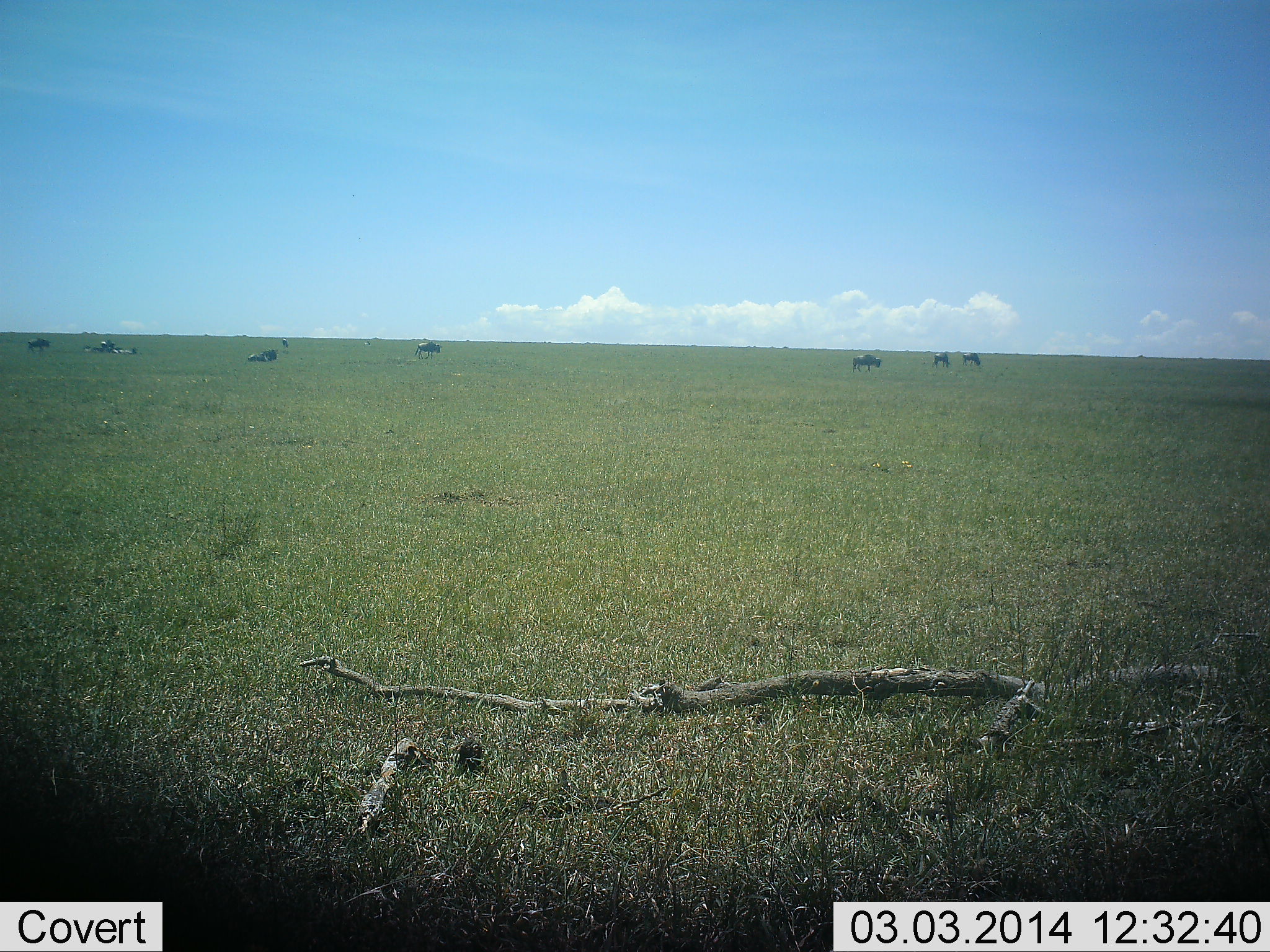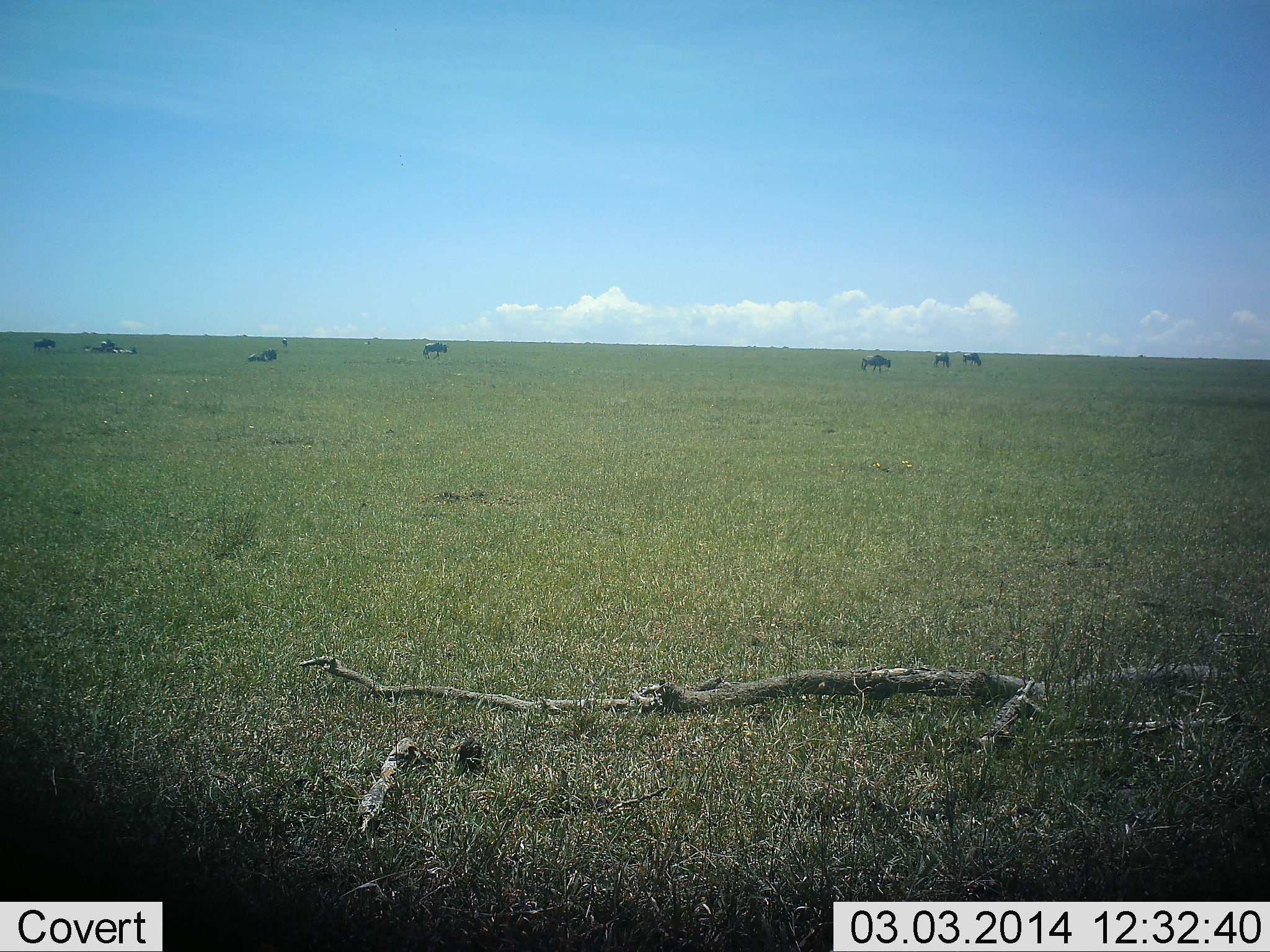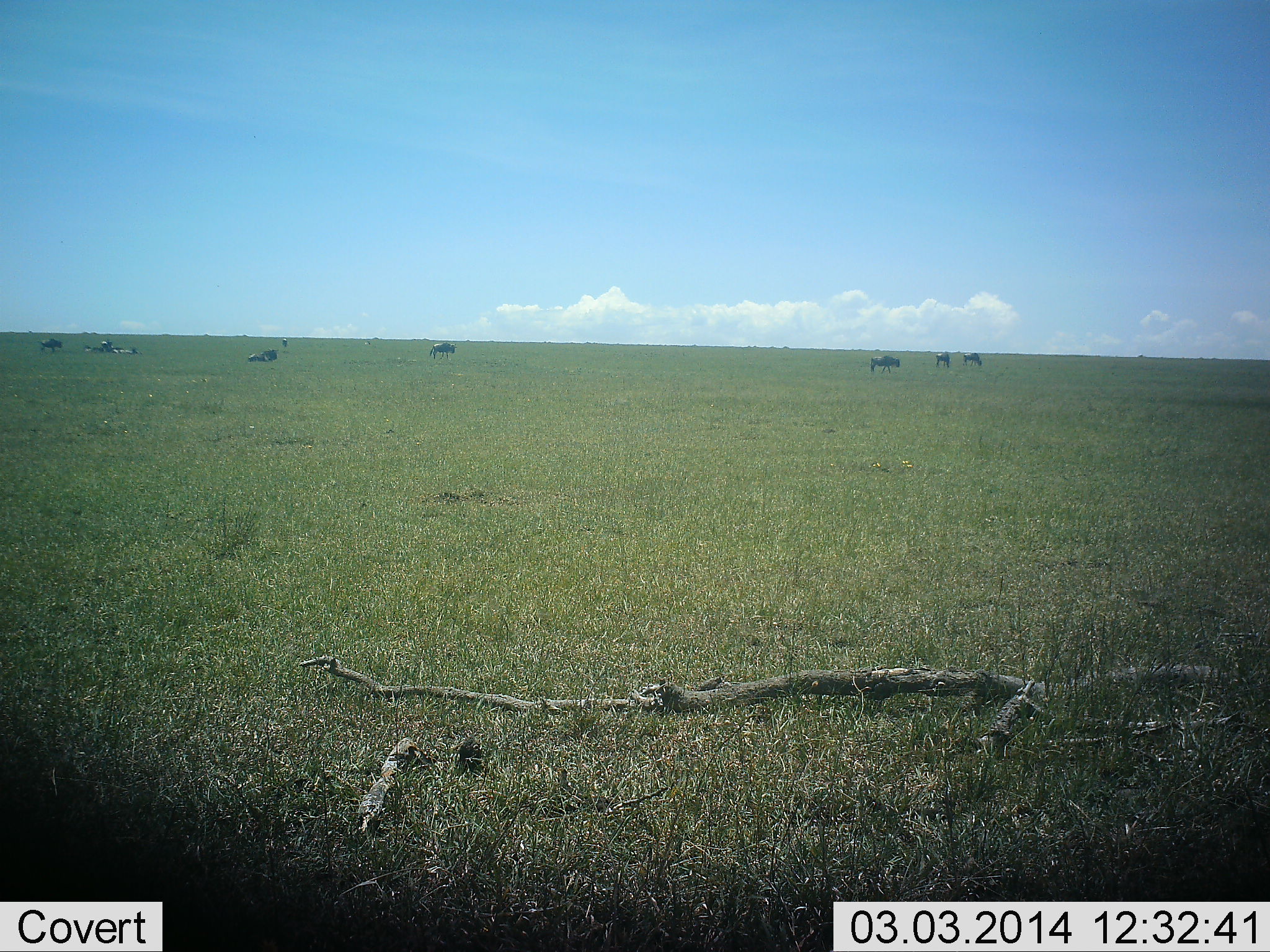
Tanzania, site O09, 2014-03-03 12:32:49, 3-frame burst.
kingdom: Animalia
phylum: Chordata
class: Mammalia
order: Artiodactyla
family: Bovidae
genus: Connochaetes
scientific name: Connochaetes taurinus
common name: blue wildebeest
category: wildebeest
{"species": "wildebeest (blue wildebeest) (Connochaetes taurinus)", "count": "9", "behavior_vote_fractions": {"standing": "0%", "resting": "60%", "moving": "80%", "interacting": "0%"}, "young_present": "0%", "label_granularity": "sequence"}